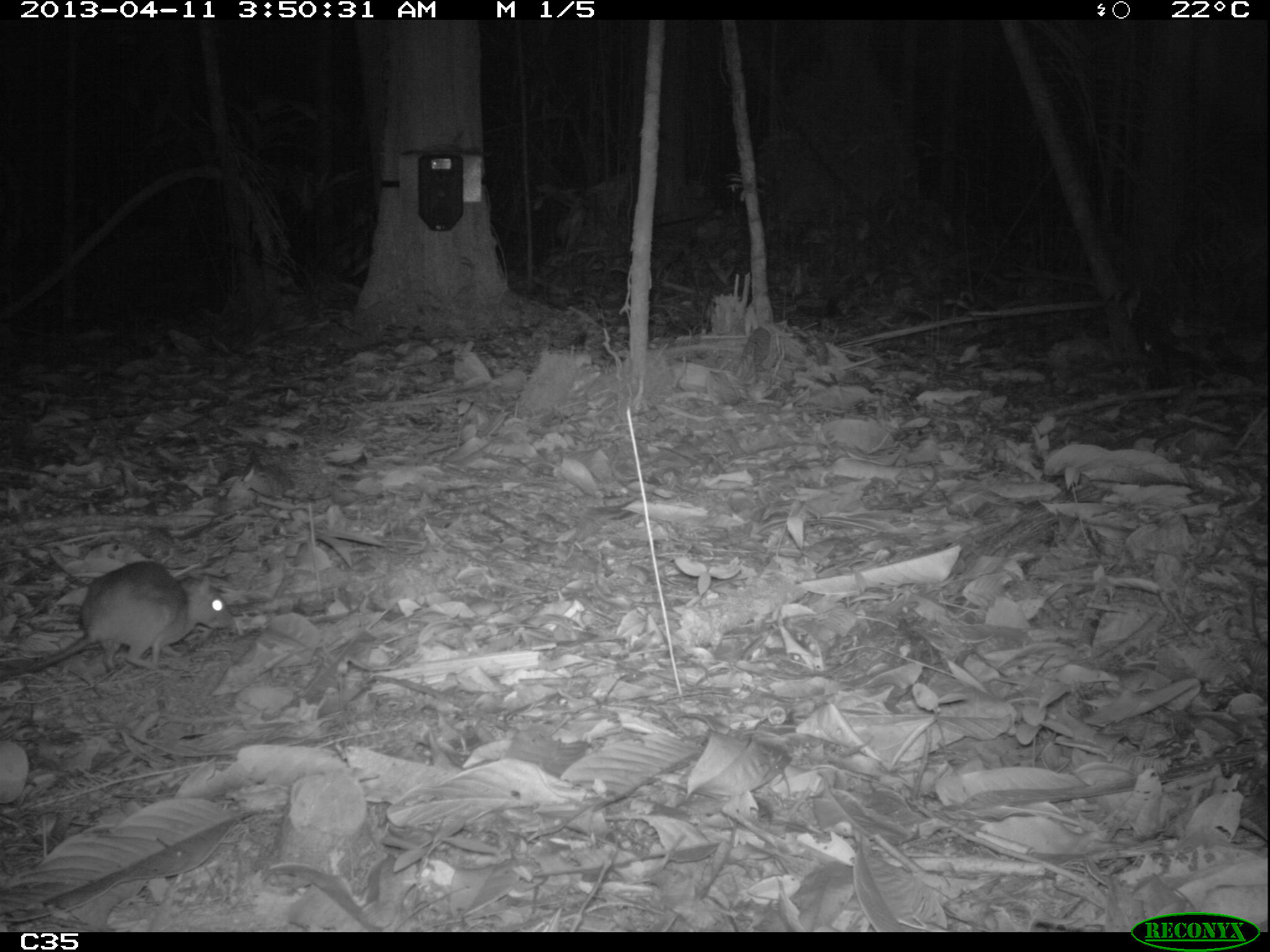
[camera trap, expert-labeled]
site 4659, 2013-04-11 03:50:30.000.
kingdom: Animalia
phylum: Chordata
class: Mammalia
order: Rodentia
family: Muridae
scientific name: Muridae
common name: mice, rats, and gerbils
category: unknown mouse or rat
Unknown mouse or rat (mice, rats, and gerbils) (Muridae), count 1, age adult.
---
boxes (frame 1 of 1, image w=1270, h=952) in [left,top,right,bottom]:
unknown mouse or rat: [0,562,235,678]